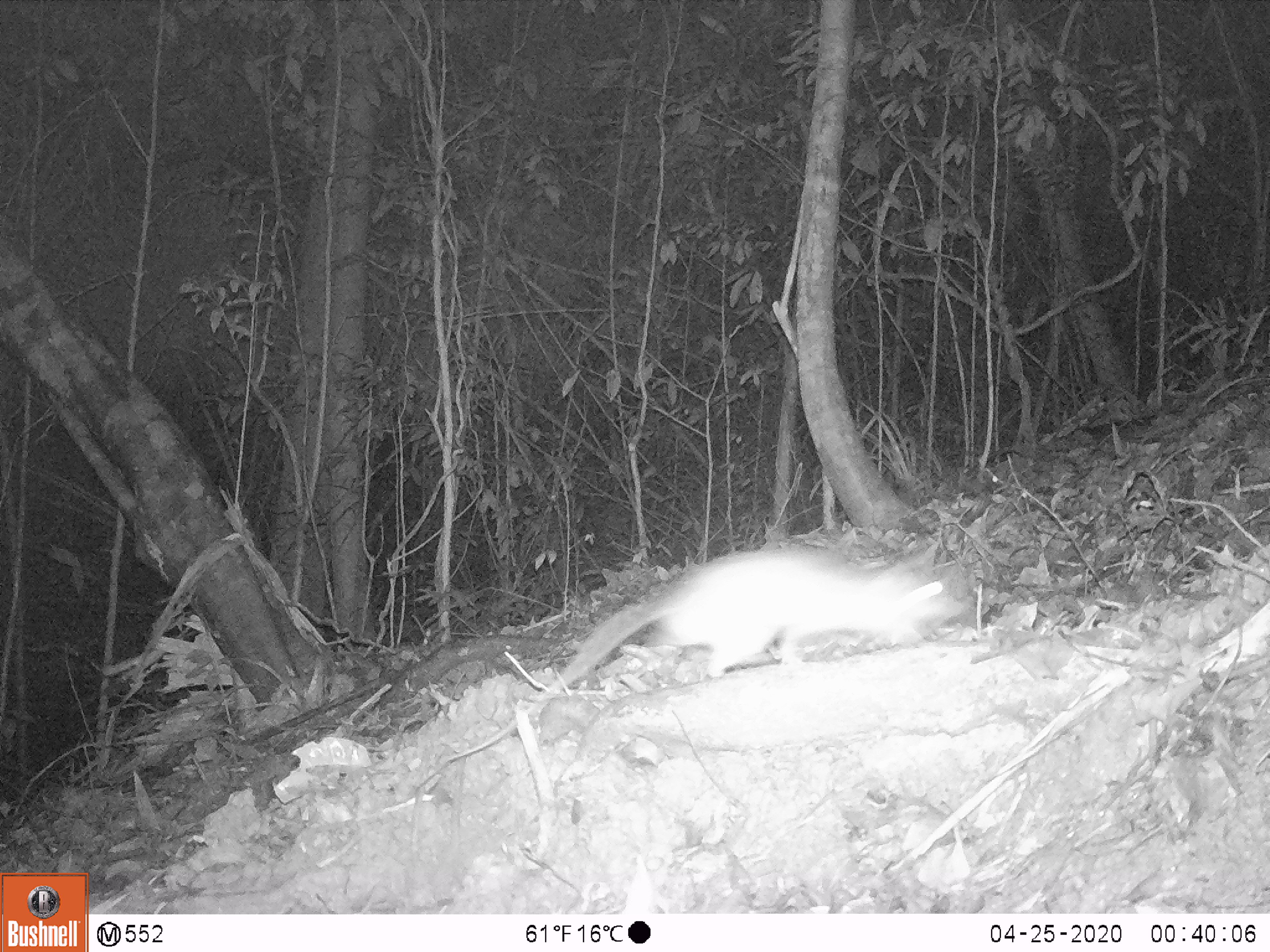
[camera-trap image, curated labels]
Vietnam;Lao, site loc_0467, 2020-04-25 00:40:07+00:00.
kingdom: Animalia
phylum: Chordata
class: Mammalia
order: Rodentia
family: Muridae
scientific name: Muridae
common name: old-world mice and rats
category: unidentified murid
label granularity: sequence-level